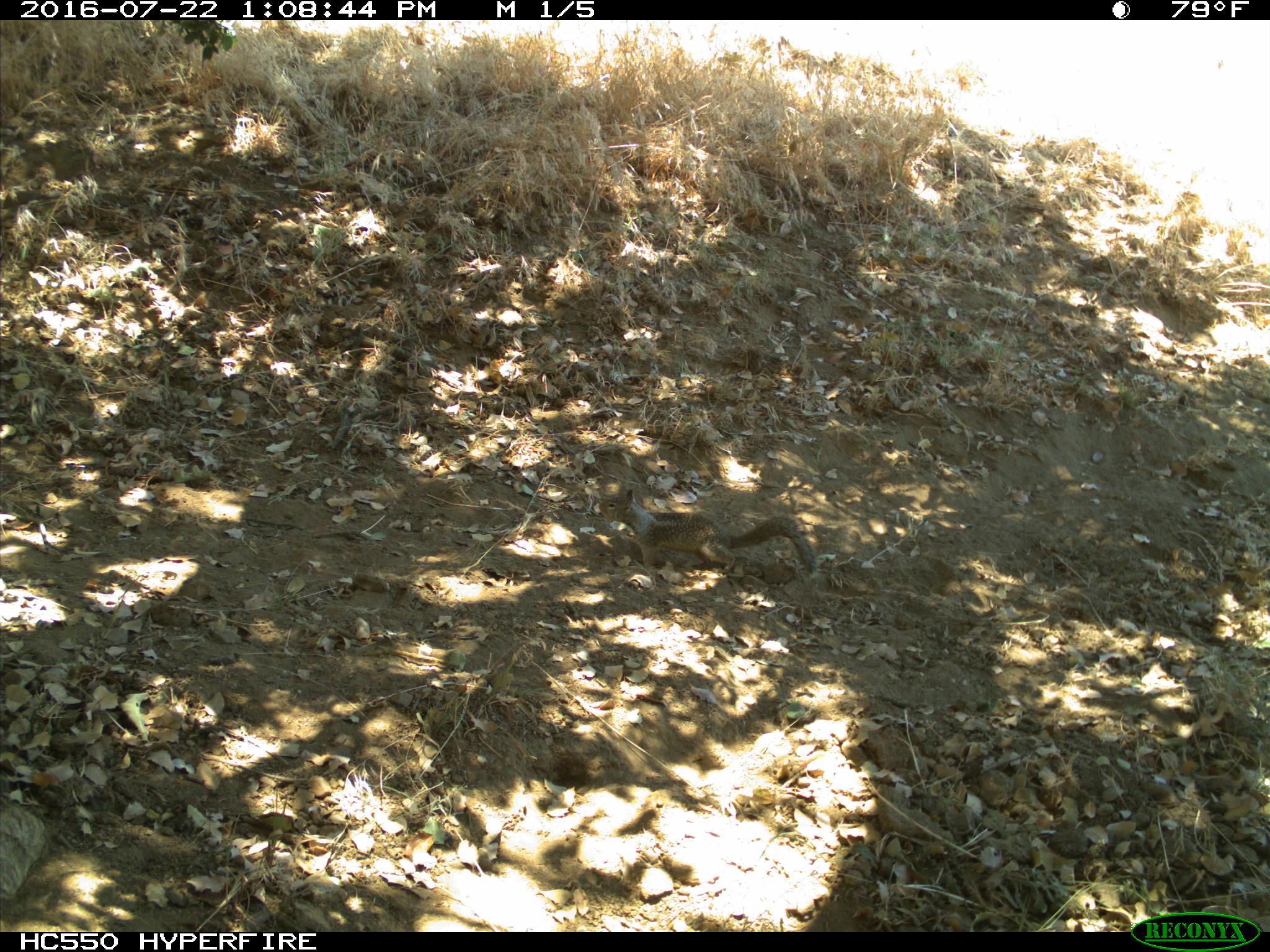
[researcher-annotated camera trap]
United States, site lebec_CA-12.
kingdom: Animalia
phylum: Chordata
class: Mammalia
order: Rodentia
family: Sciuridae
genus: Otospermophilus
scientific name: Otospermophilus beecheyi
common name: california ground squirrel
Otospermophilus beecheyi (california ground squirrel).